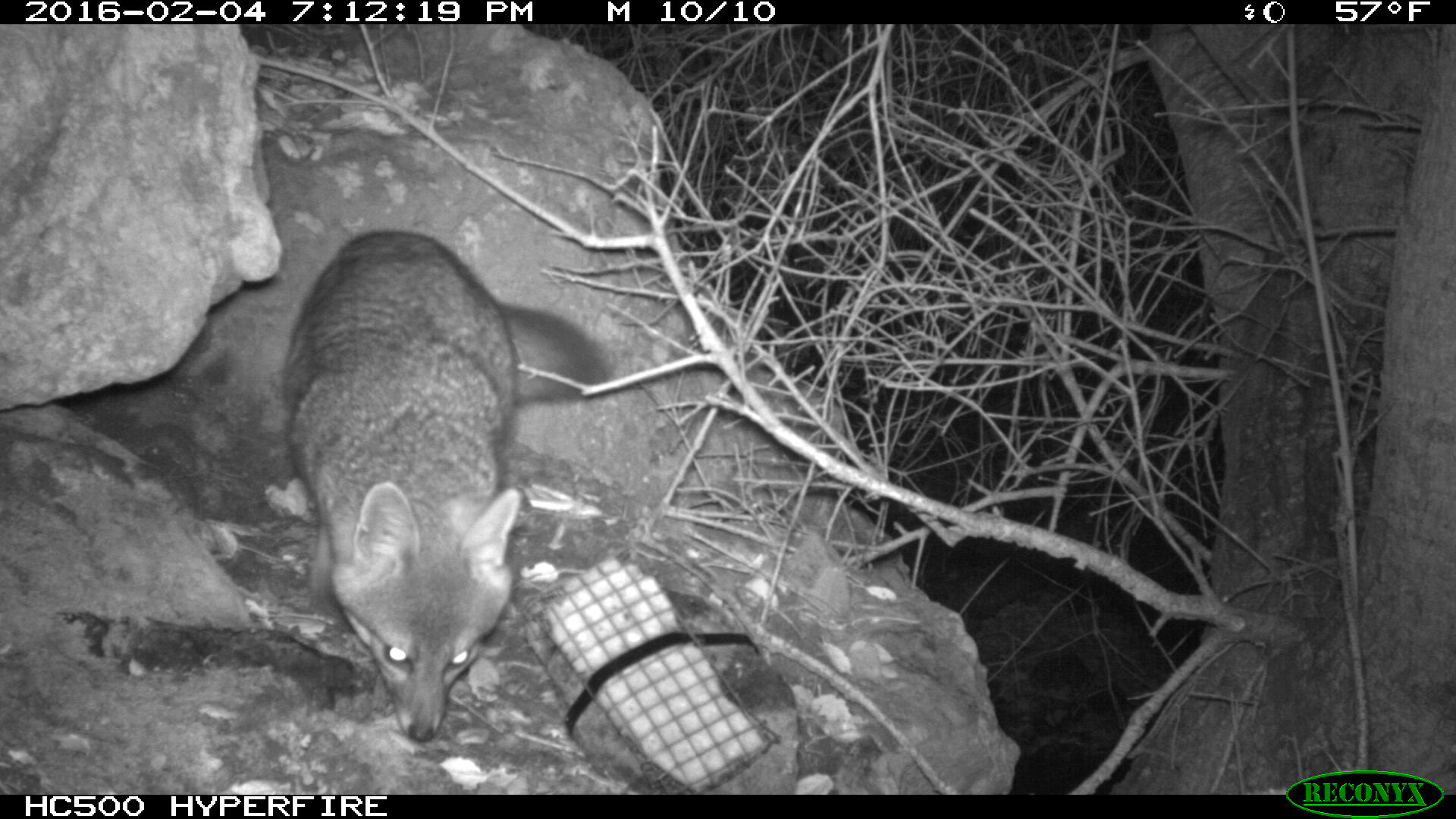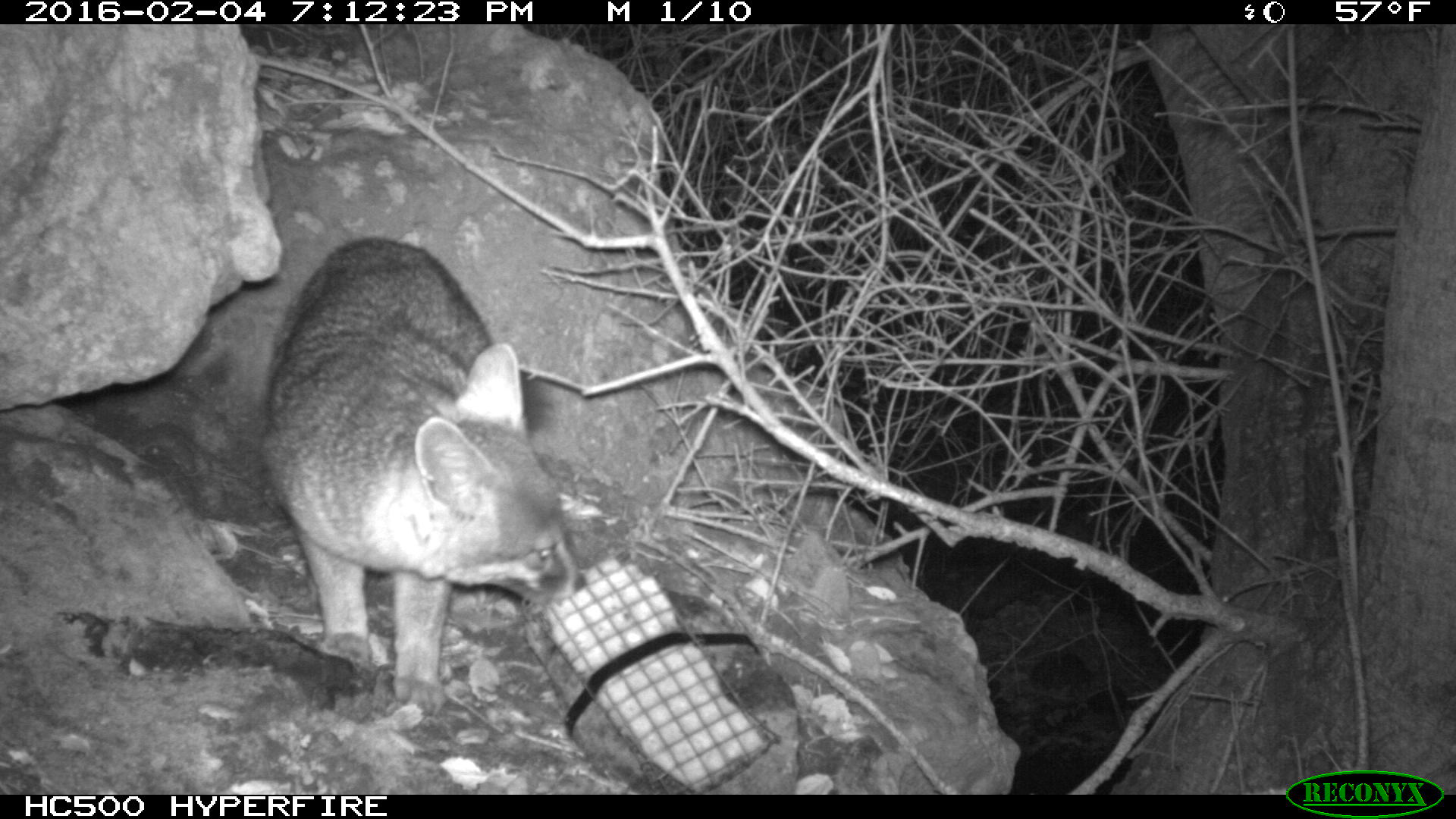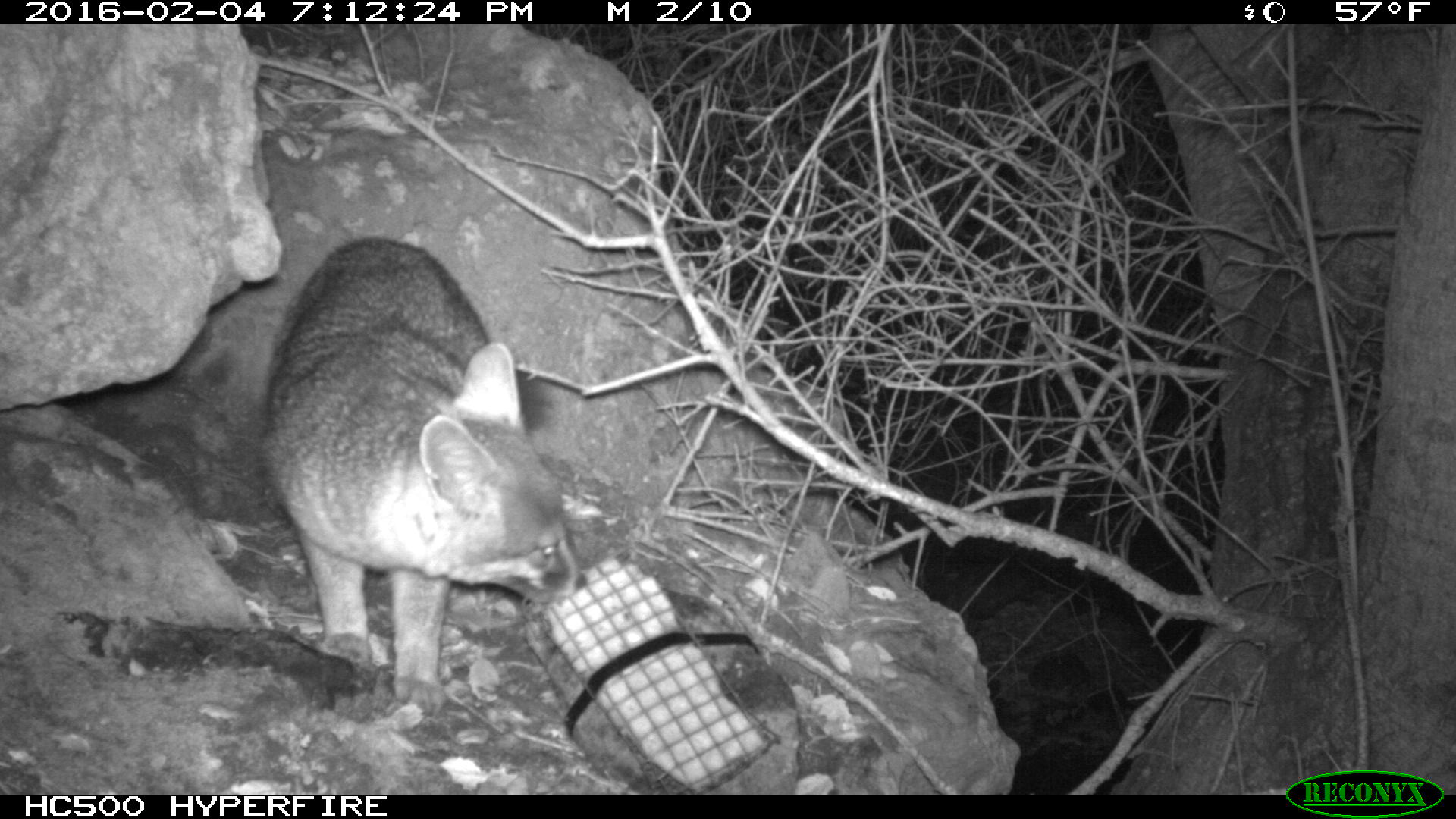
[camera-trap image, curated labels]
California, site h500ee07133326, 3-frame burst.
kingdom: Animalia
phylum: Chordata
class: Mammalia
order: Carnivora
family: Canidae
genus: Urocyon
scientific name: Urocyon littoralis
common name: island fox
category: fox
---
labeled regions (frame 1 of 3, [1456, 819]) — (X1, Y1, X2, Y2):
fox: (278, 225, 613, 744)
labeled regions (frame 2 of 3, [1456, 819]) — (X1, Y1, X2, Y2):
fox: (261, 231, 585, 716)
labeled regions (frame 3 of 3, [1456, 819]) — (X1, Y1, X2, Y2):
fox: (261, 231, 585, 716)